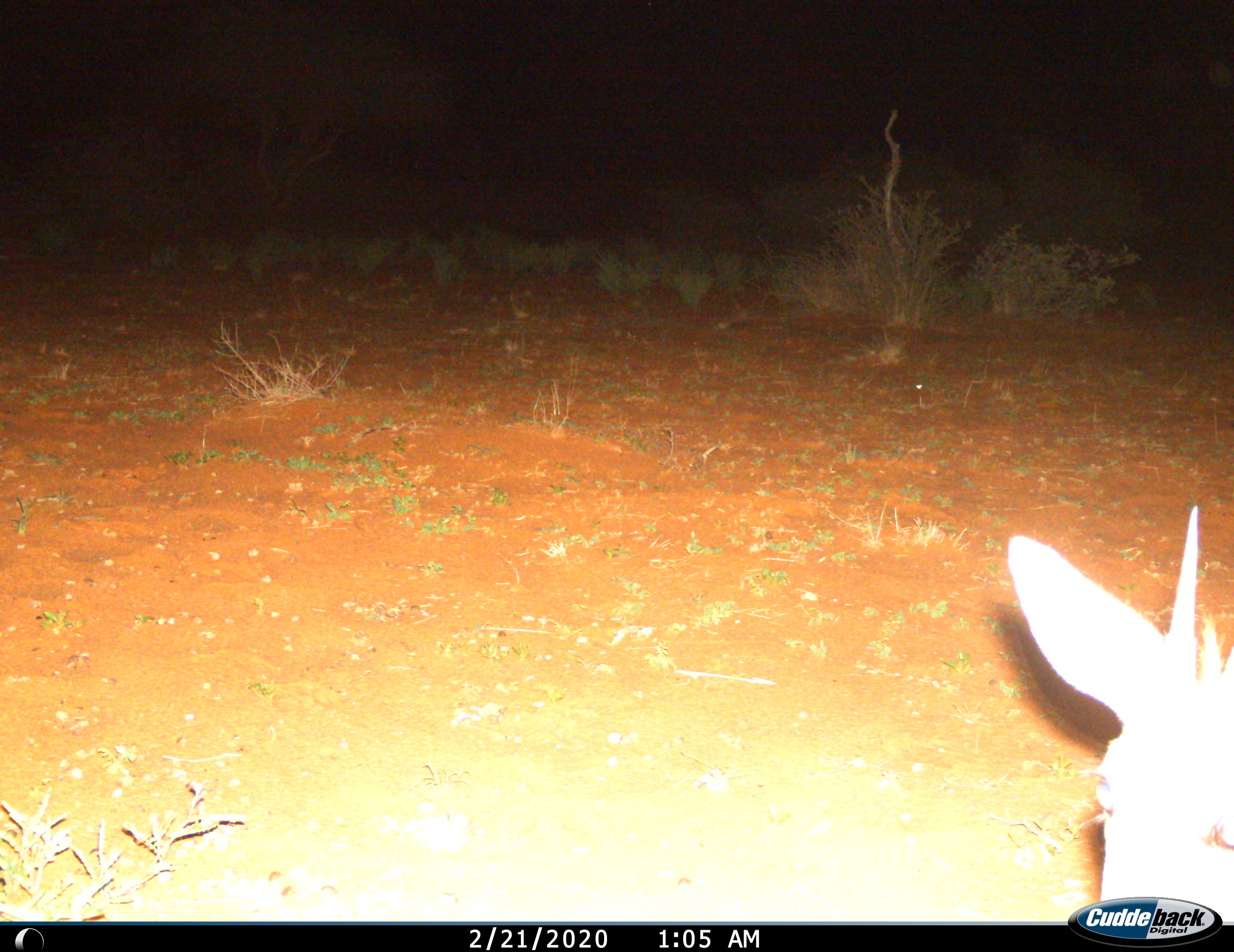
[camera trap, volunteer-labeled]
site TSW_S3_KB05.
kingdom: Animalia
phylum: Chordata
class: Mammalia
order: Artiodactyla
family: Bovidae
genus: Sylvicapra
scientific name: Sylvicapra grimmia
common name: common duiker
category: duikercommongrey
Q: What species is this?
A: Duikercommongrey (common duiker) (Sylvicapra grimmia).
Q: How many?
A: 1.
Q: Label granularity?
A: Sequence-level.